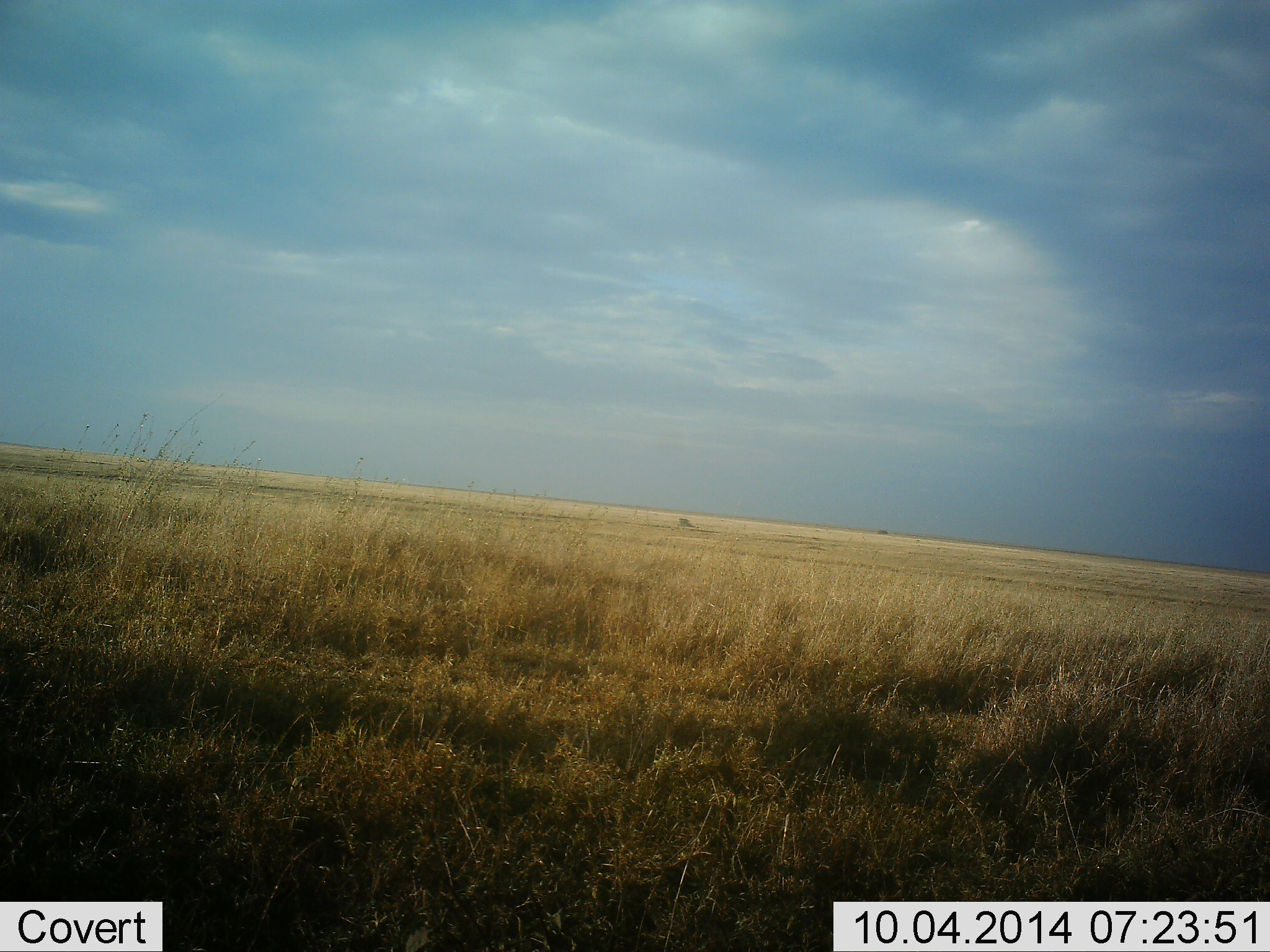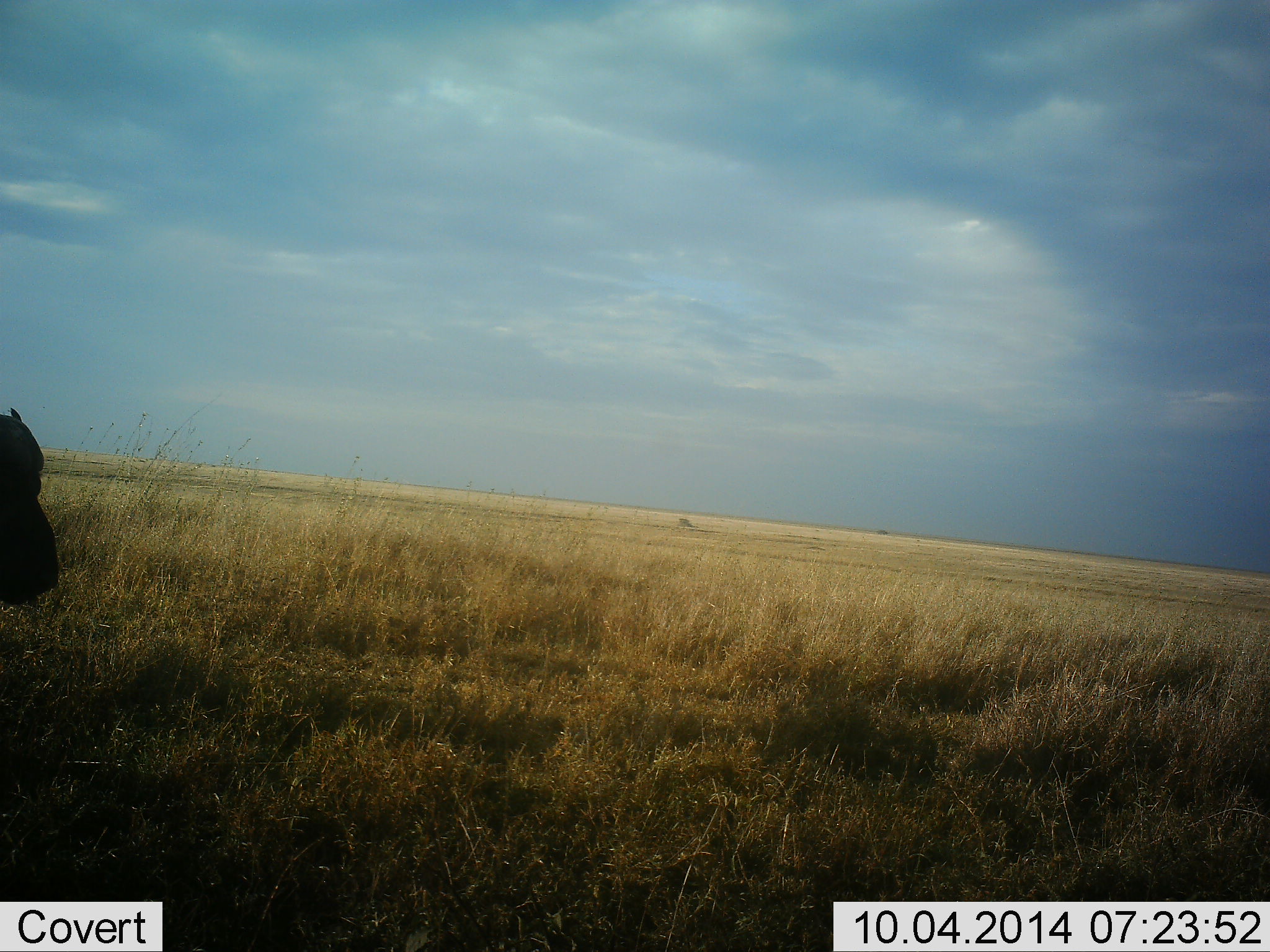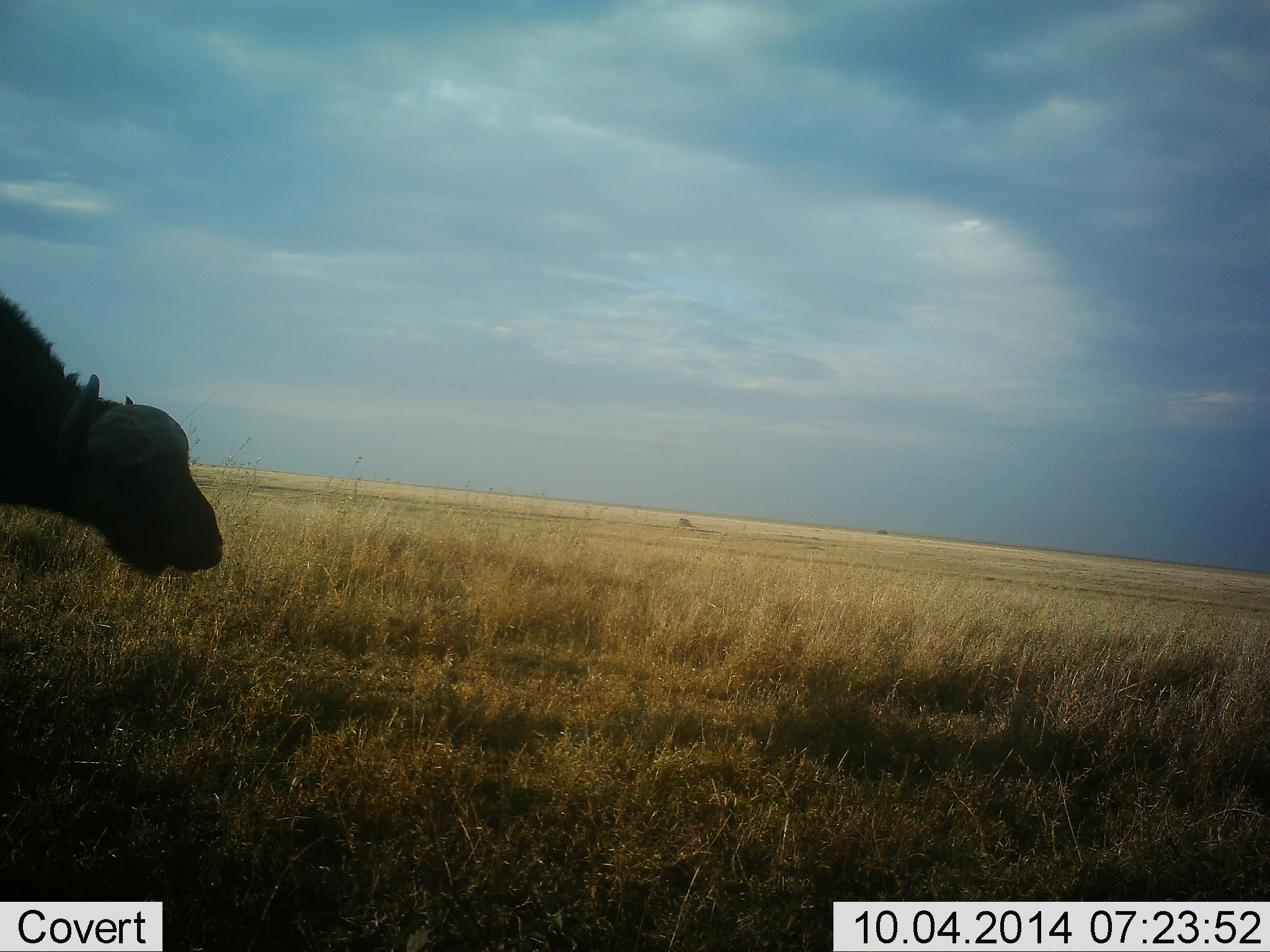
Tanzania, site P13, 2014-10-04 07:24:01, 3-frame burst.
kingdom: Animalia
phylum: Chordata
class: Mammalia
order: Artiodactyla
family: Bovidae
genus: Syncerus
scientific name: Syncerus caffer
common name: cape buffalo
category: buffalo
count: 1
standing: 0%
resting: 0%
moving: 80%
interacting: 0%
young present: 0%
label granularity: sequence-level